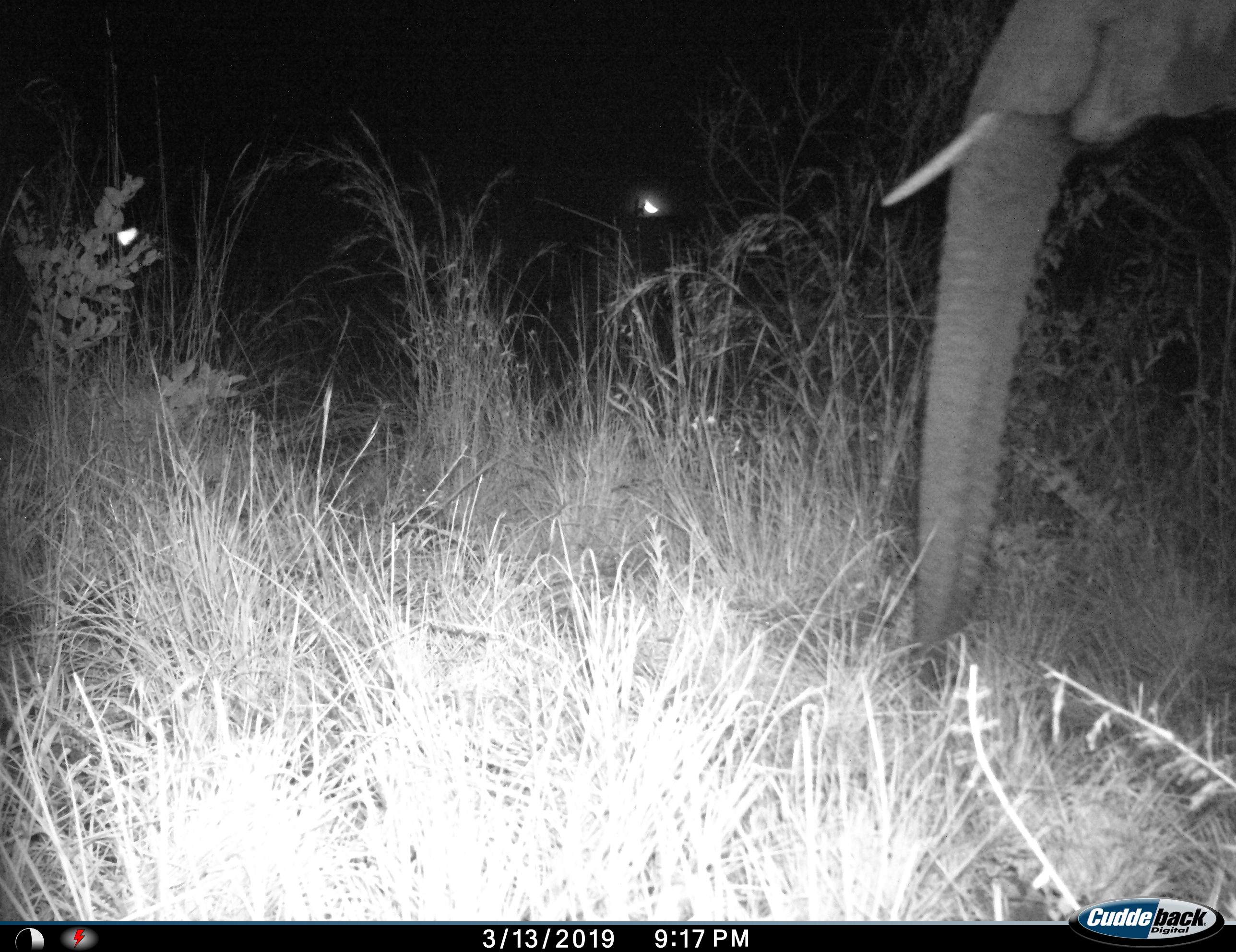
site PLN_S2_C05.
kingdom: Animalia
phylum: Chordata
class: Mammalia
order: Proboscidea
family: Elephantidae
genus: Loxodonta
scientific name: Loxodonta africana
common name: african bush elephant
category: elephant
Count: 1.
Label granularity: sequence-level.